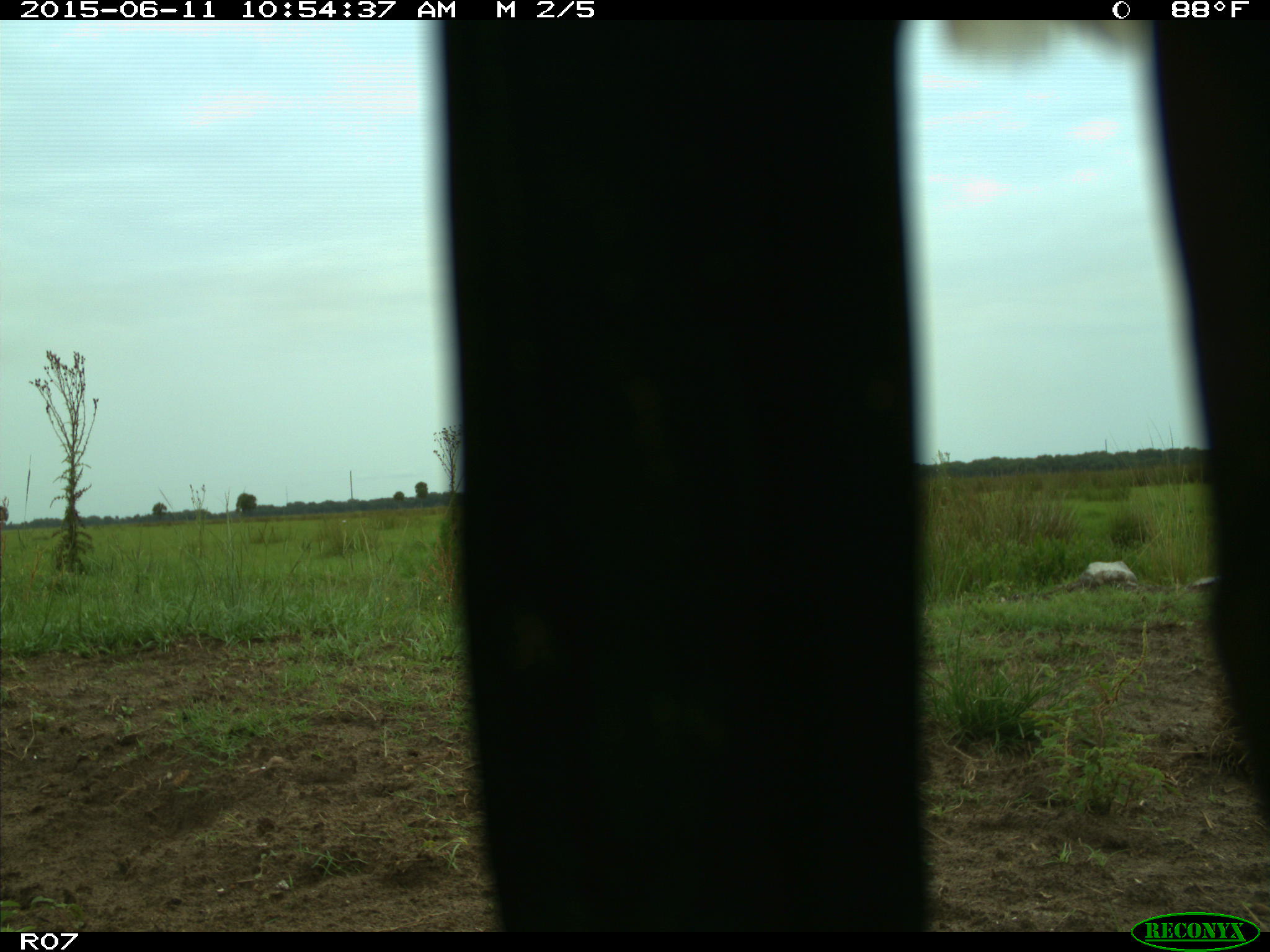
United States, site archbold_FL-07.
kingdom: Animalia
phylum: Chordata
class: Mammalia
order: Artiodactyla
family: Bovidae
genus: Bos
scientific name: Bos taurus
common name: domestic cow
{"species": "Bos taurus (domestic cow)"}